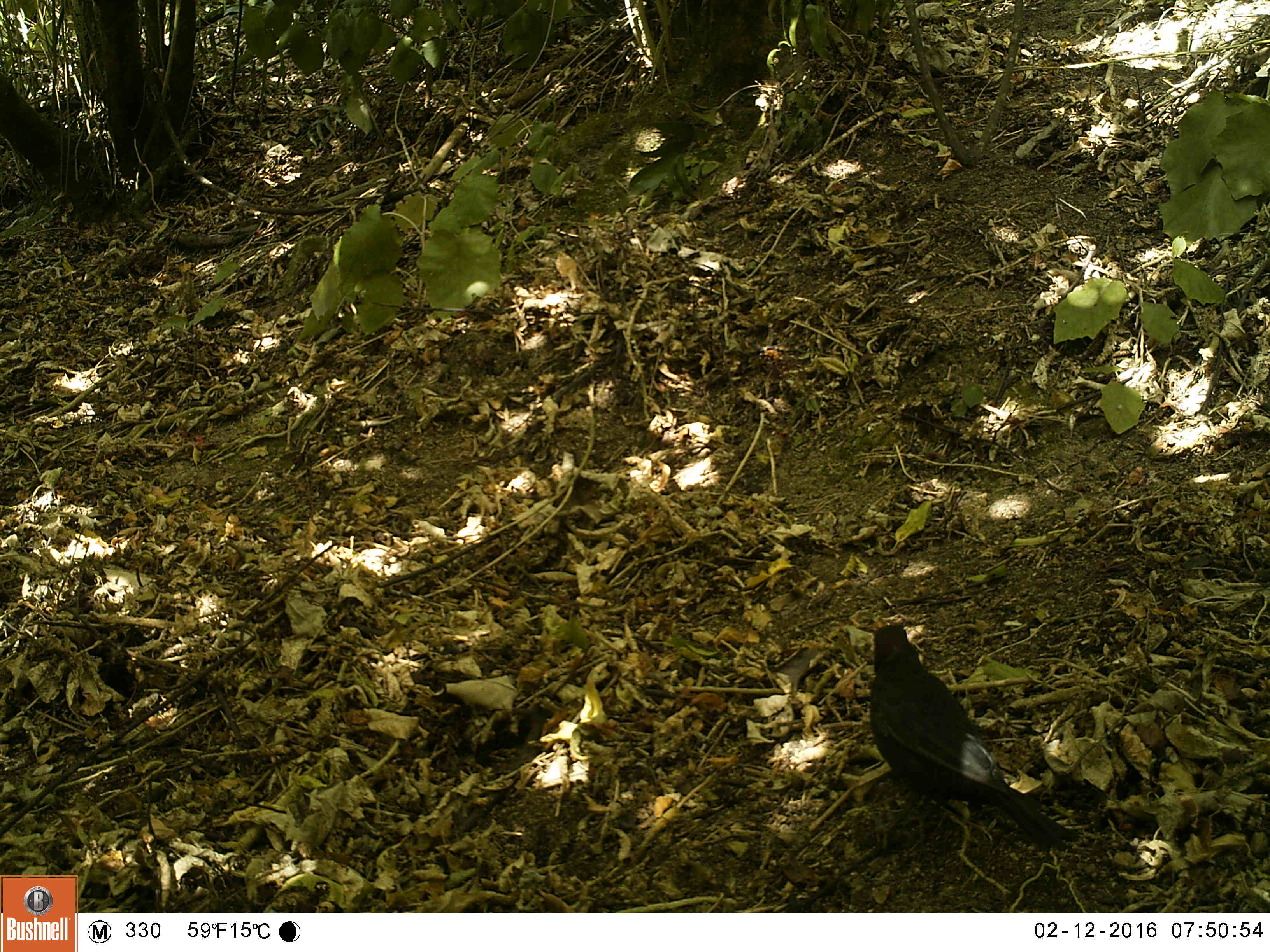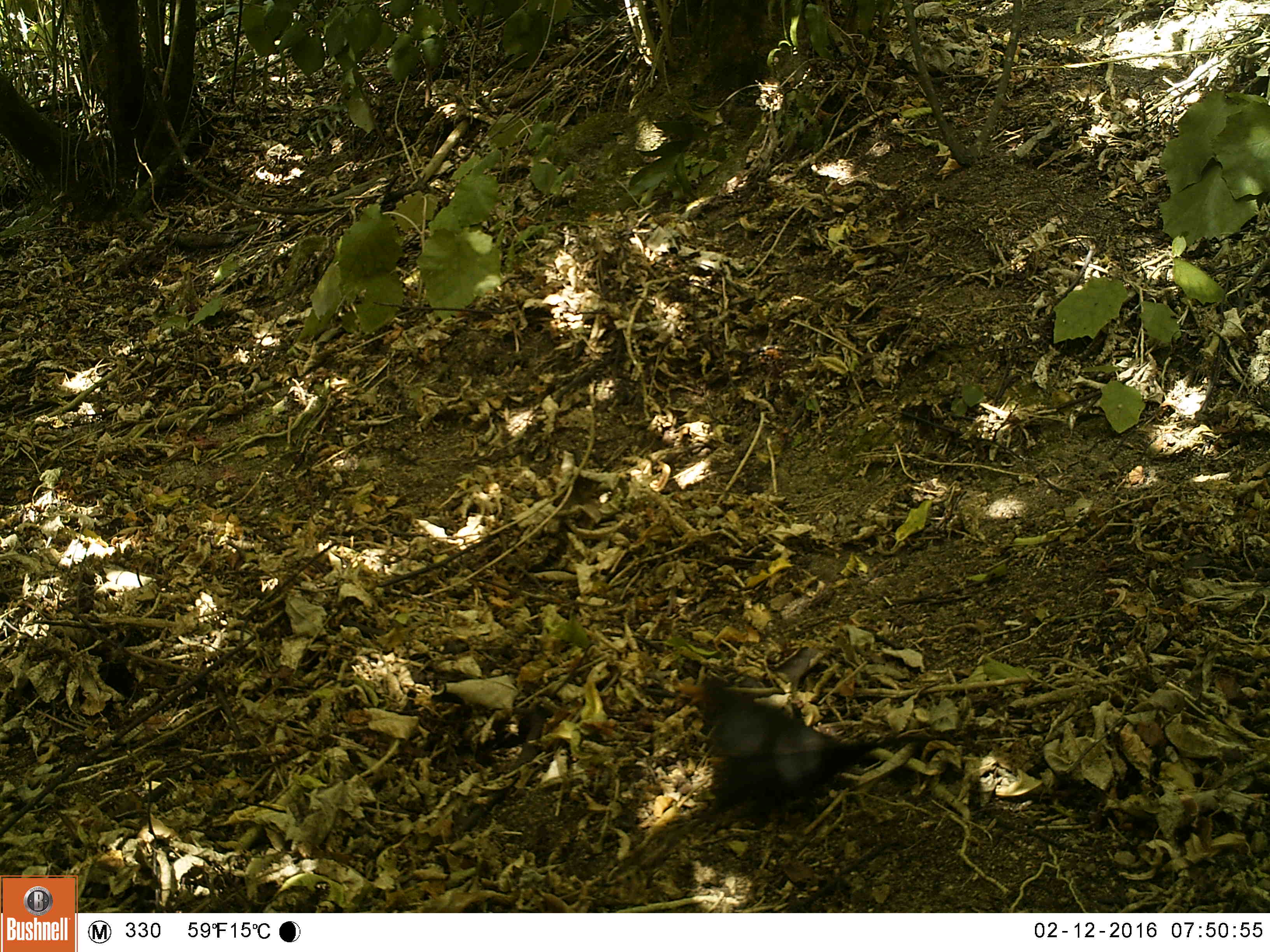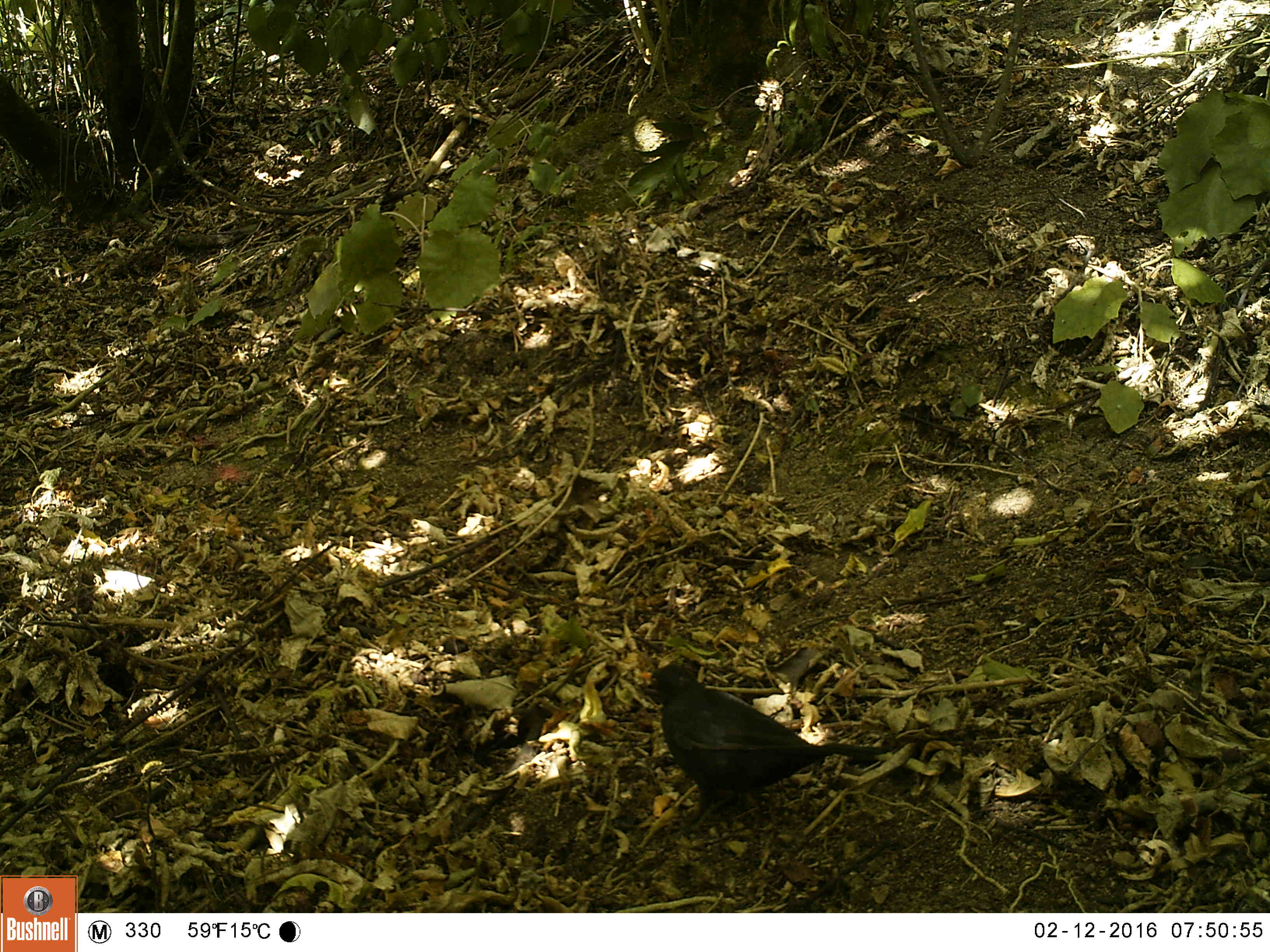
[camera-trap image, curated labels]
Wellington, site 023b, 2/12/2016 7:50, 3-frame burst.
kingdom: Animalia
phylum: Chordata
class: Aves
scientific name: Aves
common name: bird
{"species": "bird (Aves)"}